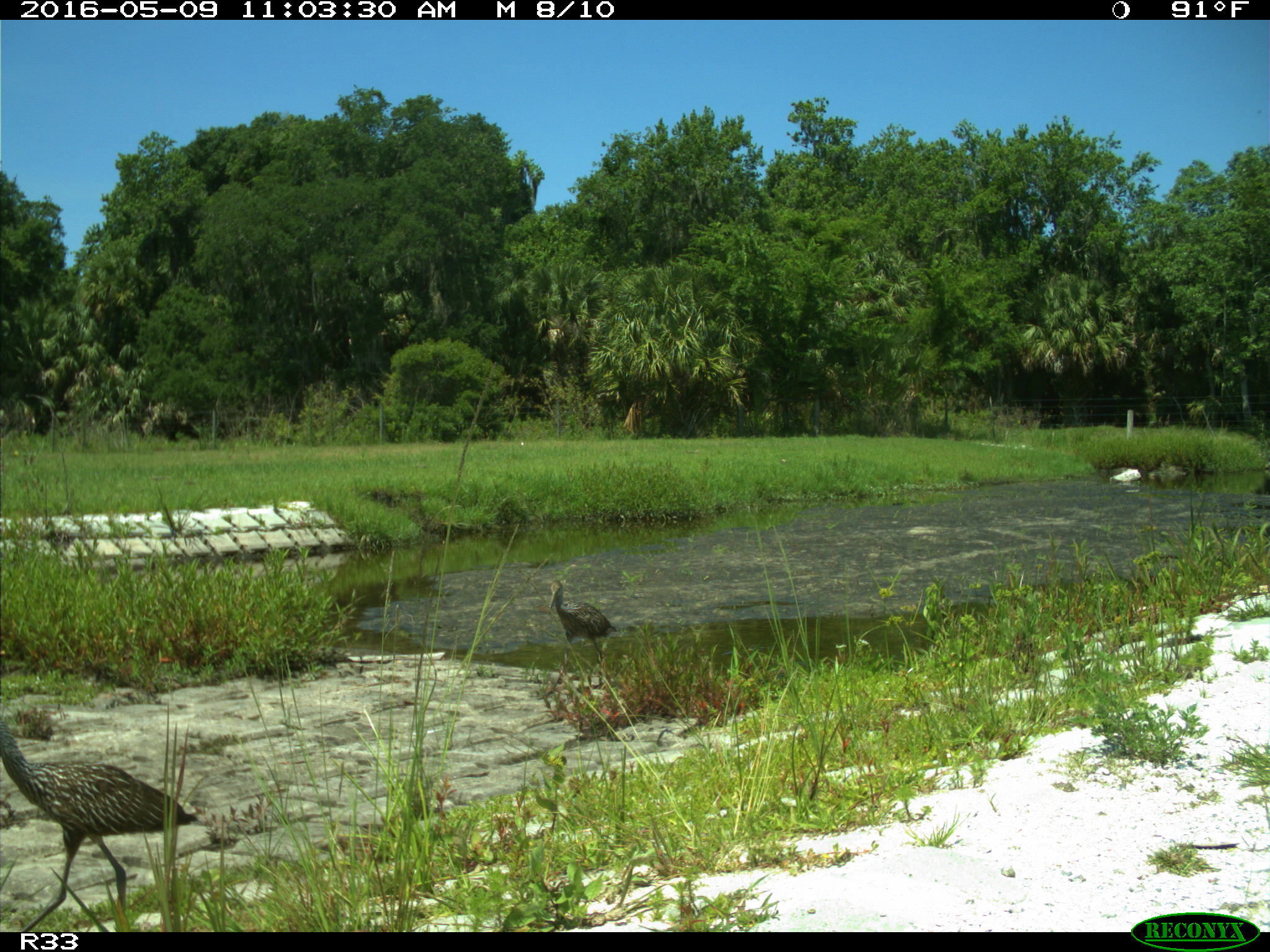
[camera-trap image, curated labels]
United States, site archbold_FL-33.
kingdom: Animalia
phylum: Chordata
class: Aves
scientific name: Aves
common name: birds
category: unidentified bird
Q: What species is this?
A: Unidentified bird (birds) (Aves).